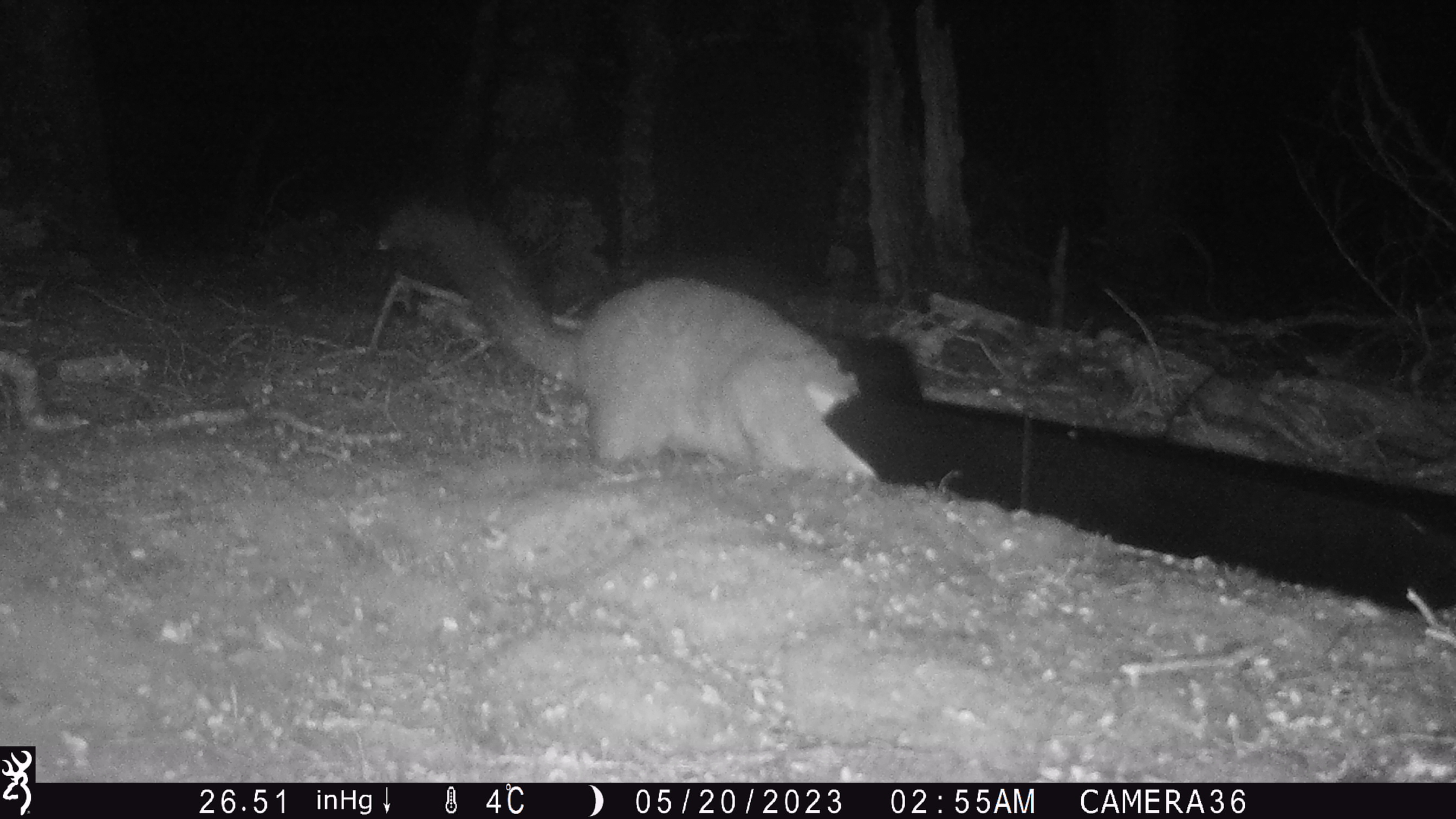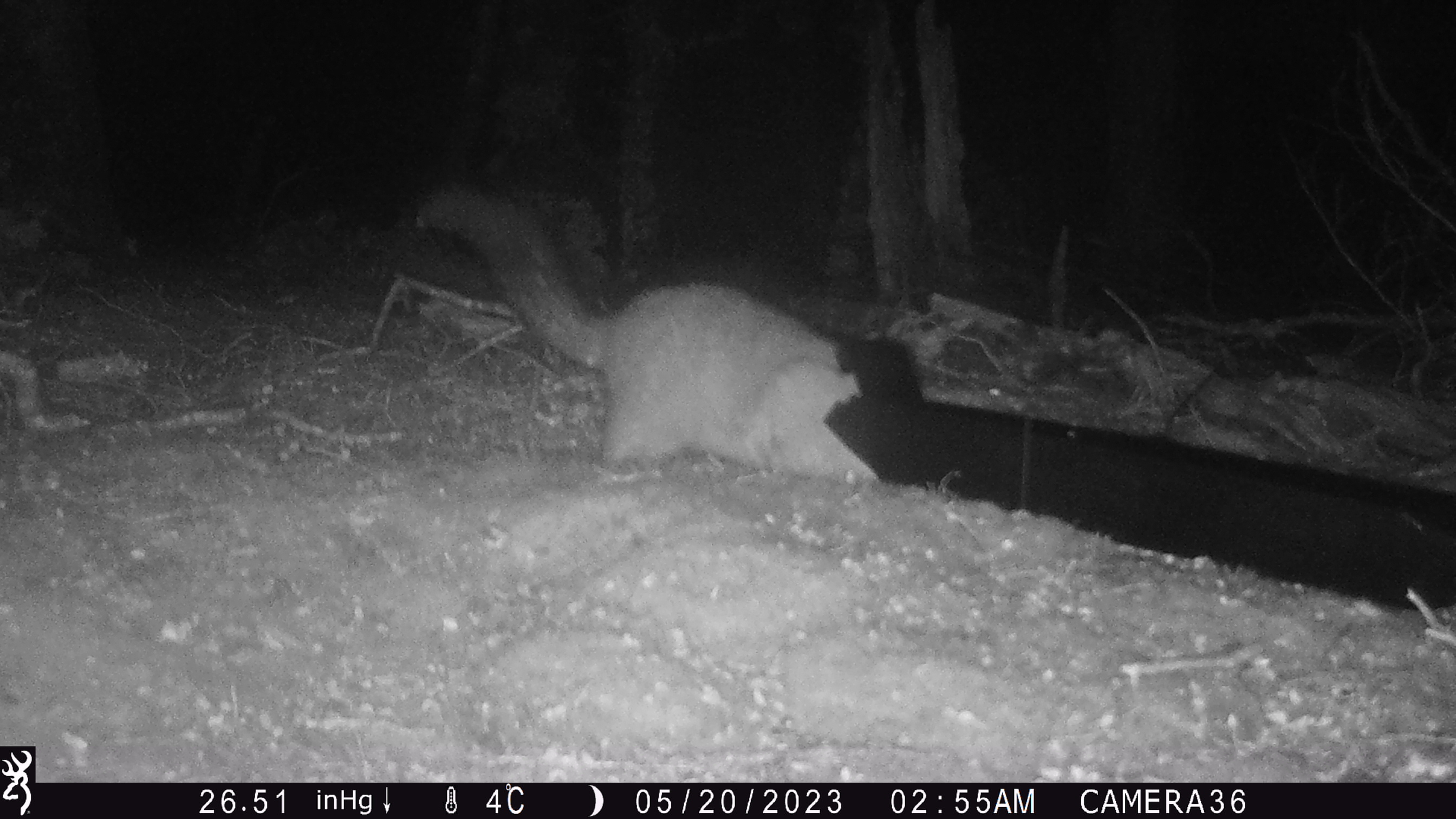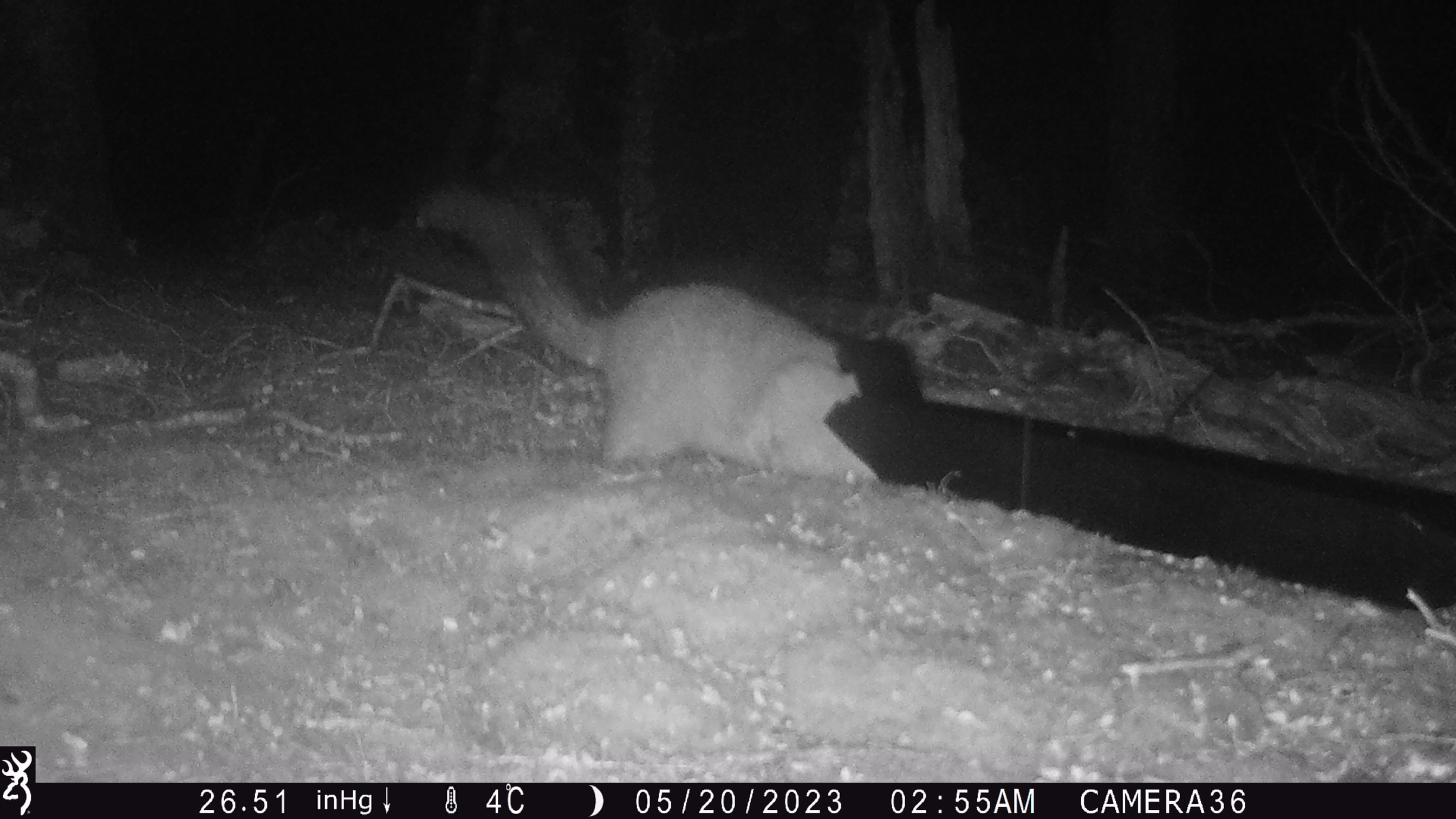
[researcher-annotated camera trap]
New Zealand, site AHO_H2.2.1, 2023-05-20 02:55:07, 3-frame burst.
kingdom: Animalia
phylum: Chordata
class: Mammalia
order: Carnivora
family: Mustelidae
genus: Mustela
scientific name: Mustela erminea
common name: stoat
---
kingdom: Animalia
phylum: Chordata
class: Mammalia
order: Diprotodontia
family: Phalangeridae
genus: Trichosurus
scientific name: Trichosurus vulpecula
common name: common brushtail possum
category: possum